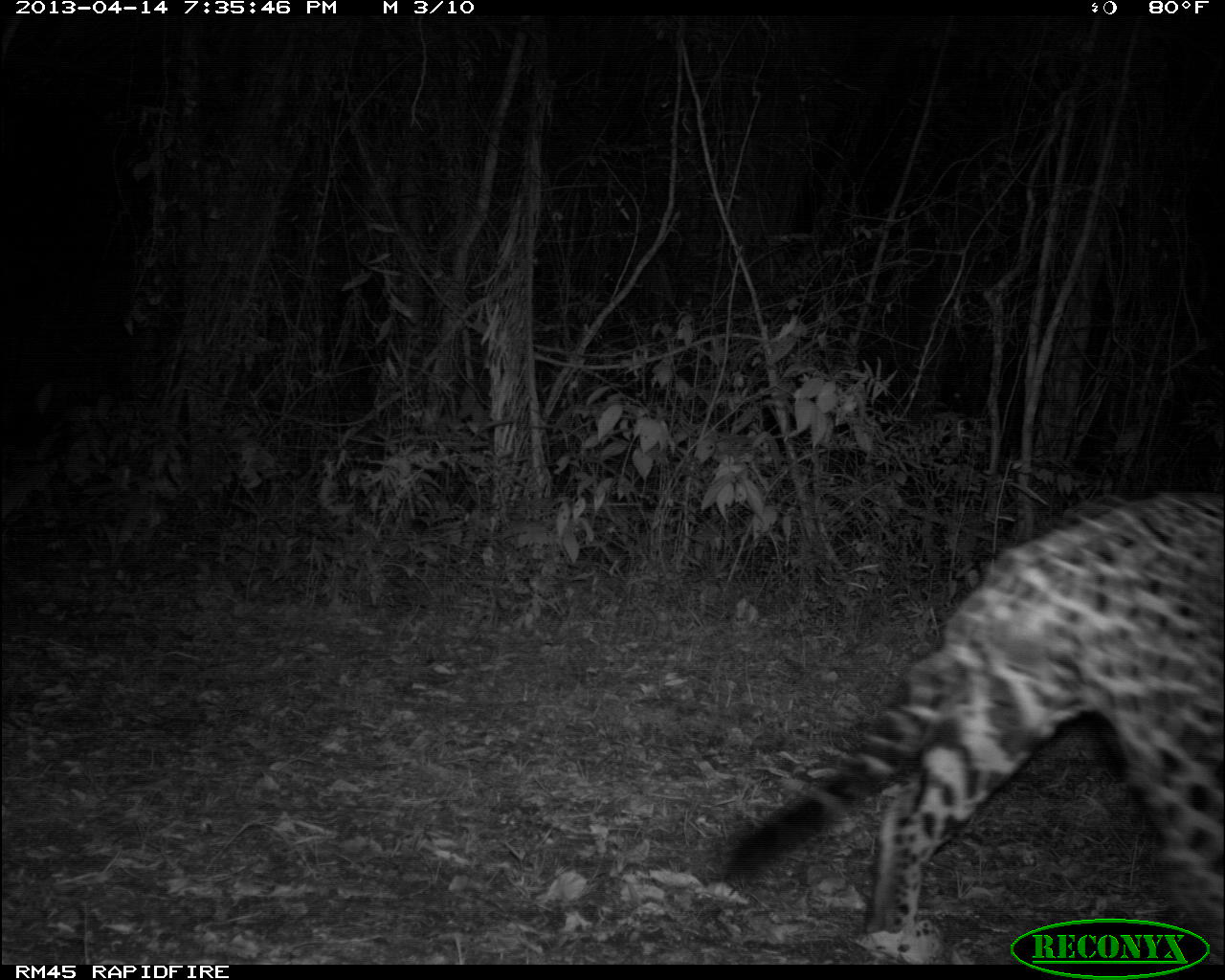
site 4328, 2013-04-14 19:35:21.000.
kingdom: Animalia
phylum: Chordata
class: Mammalia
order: Carnivora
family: Felidae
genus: Panthera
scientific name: Panthera onca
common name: jaguar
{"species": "Panthera onca (jaguar)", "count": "1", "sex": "male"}